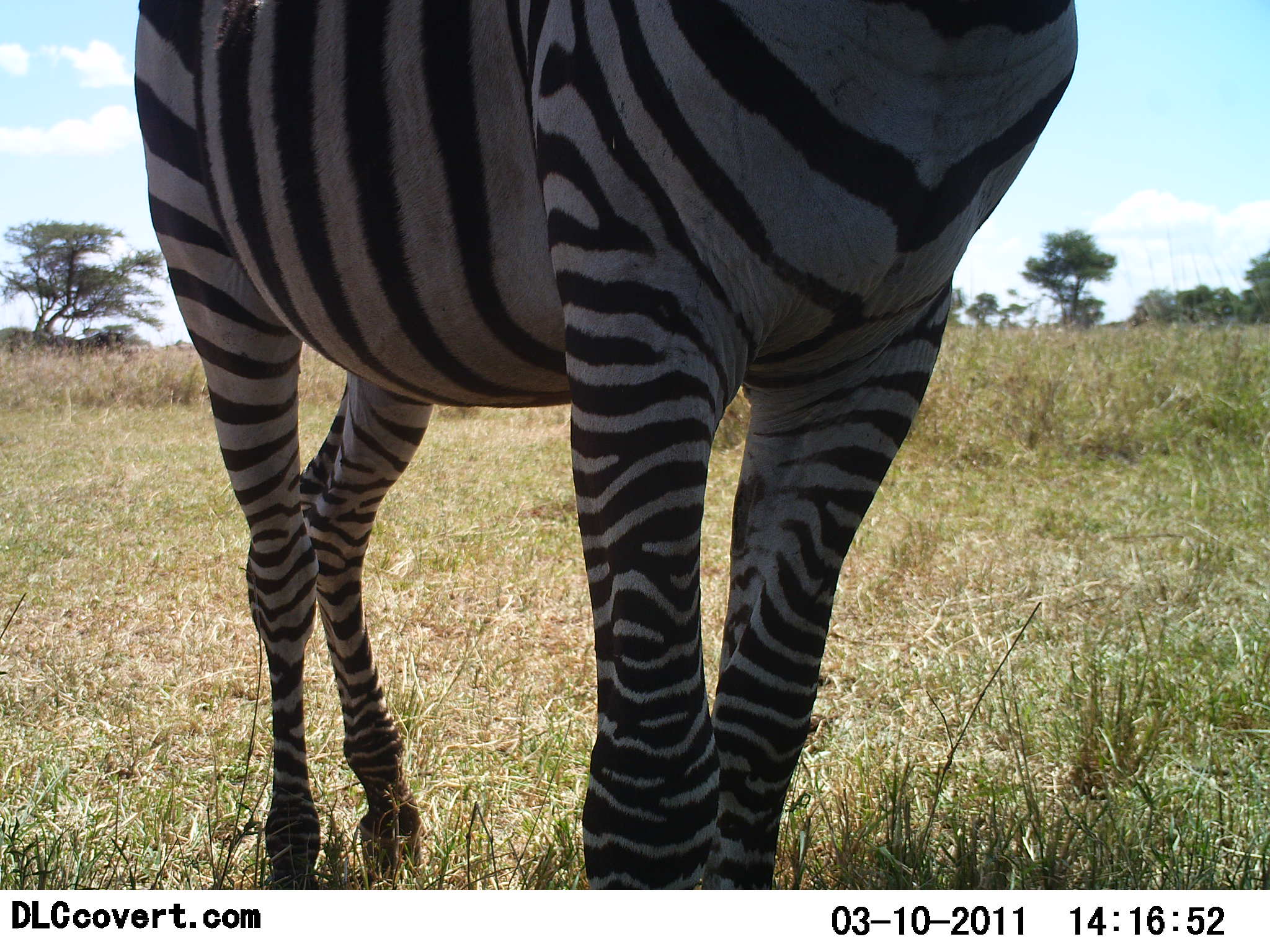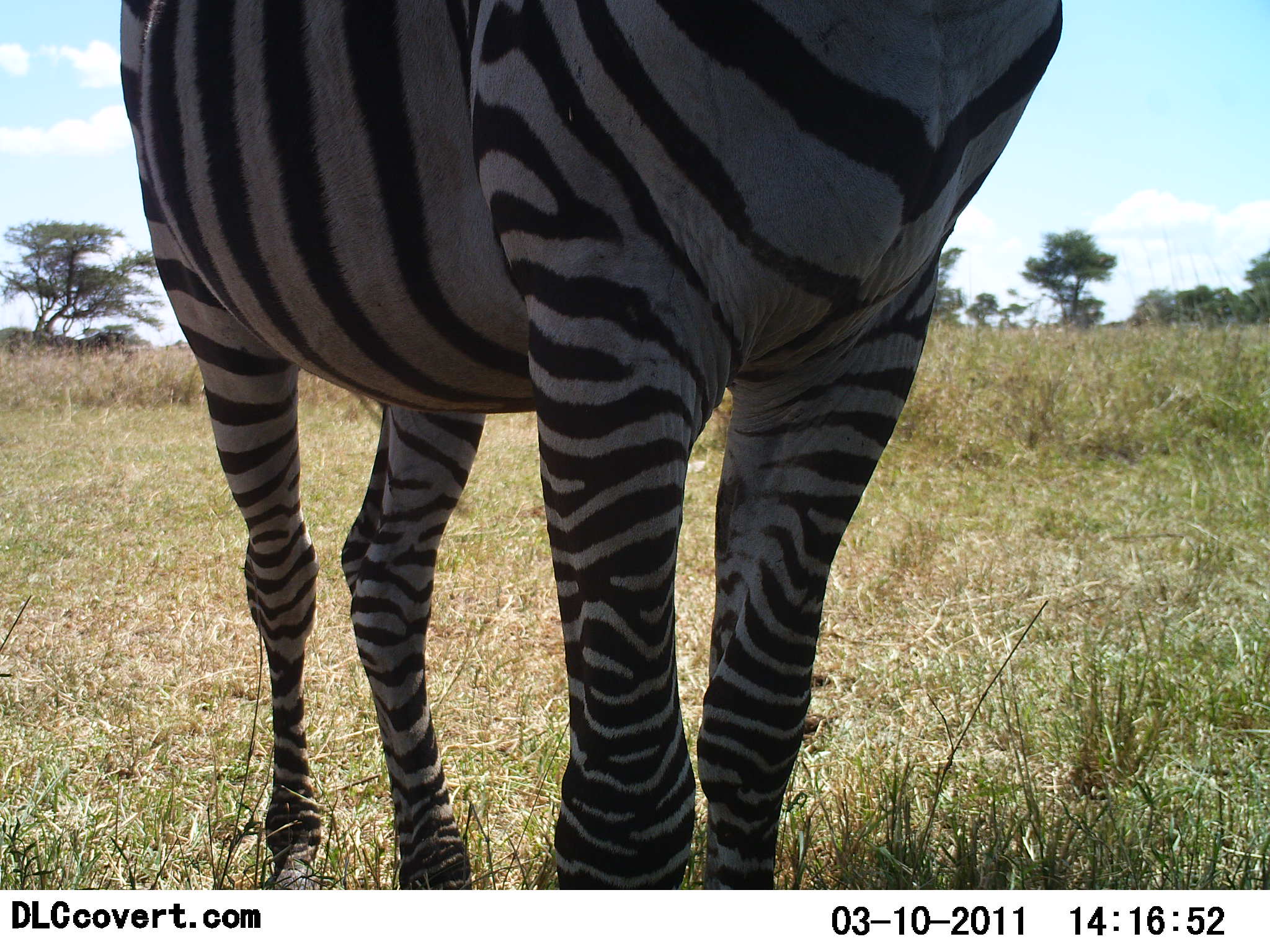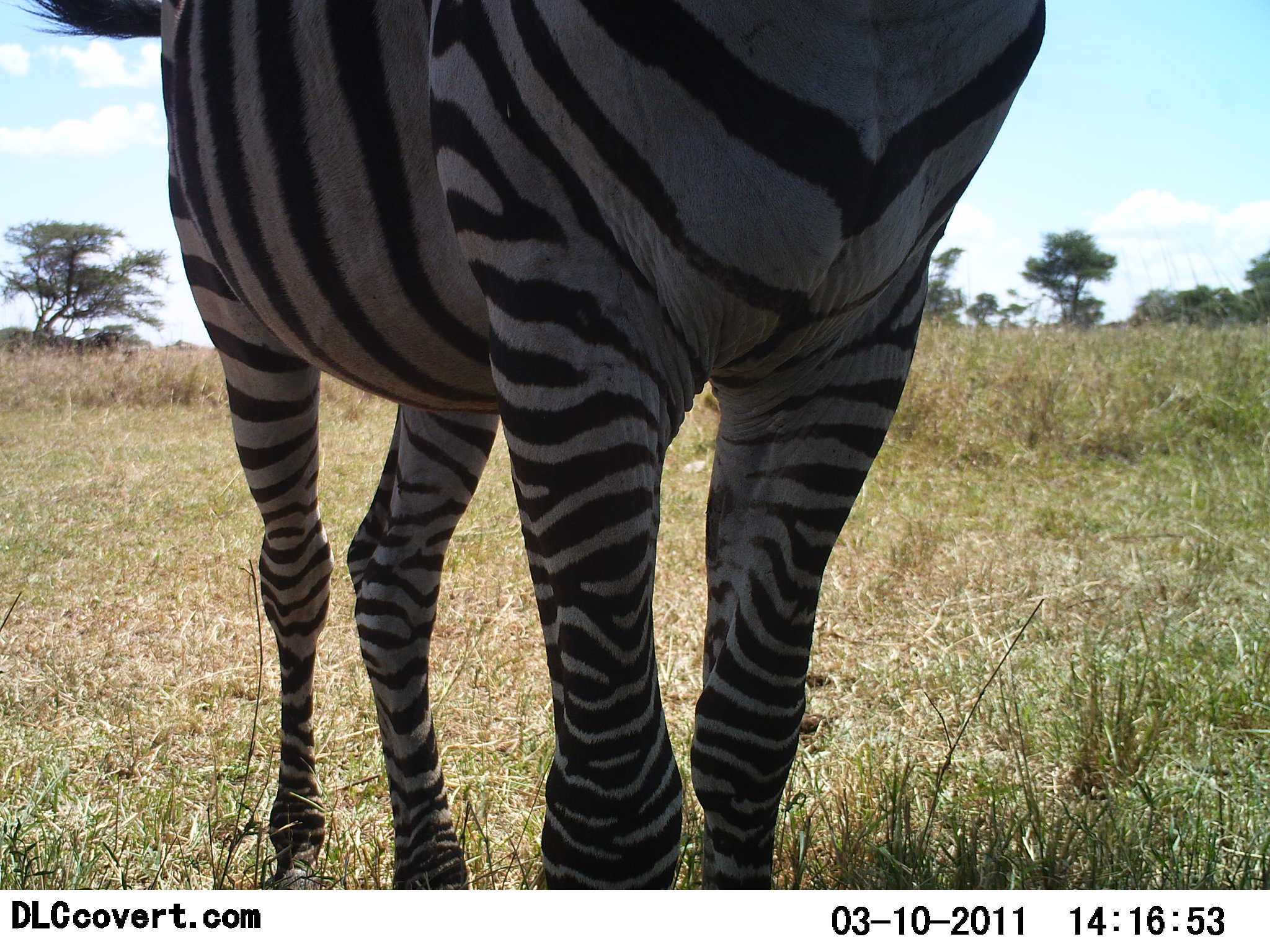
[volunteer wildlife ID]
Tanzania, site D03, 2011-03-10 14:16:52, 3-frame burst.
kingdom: Animalia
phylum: Chordata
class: Mammalia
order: Perissodactyla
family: Equidae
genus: Equus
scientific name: Equus quagga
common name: plains zebra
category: zebra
Zebra (plains zebra) (Equus quagga), count 1. Behavior (volunteer vote fractions): standing 100%, resting 0%, moving 0%, interacting 0%. Young present (vote fraction): 0%. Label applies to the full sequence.